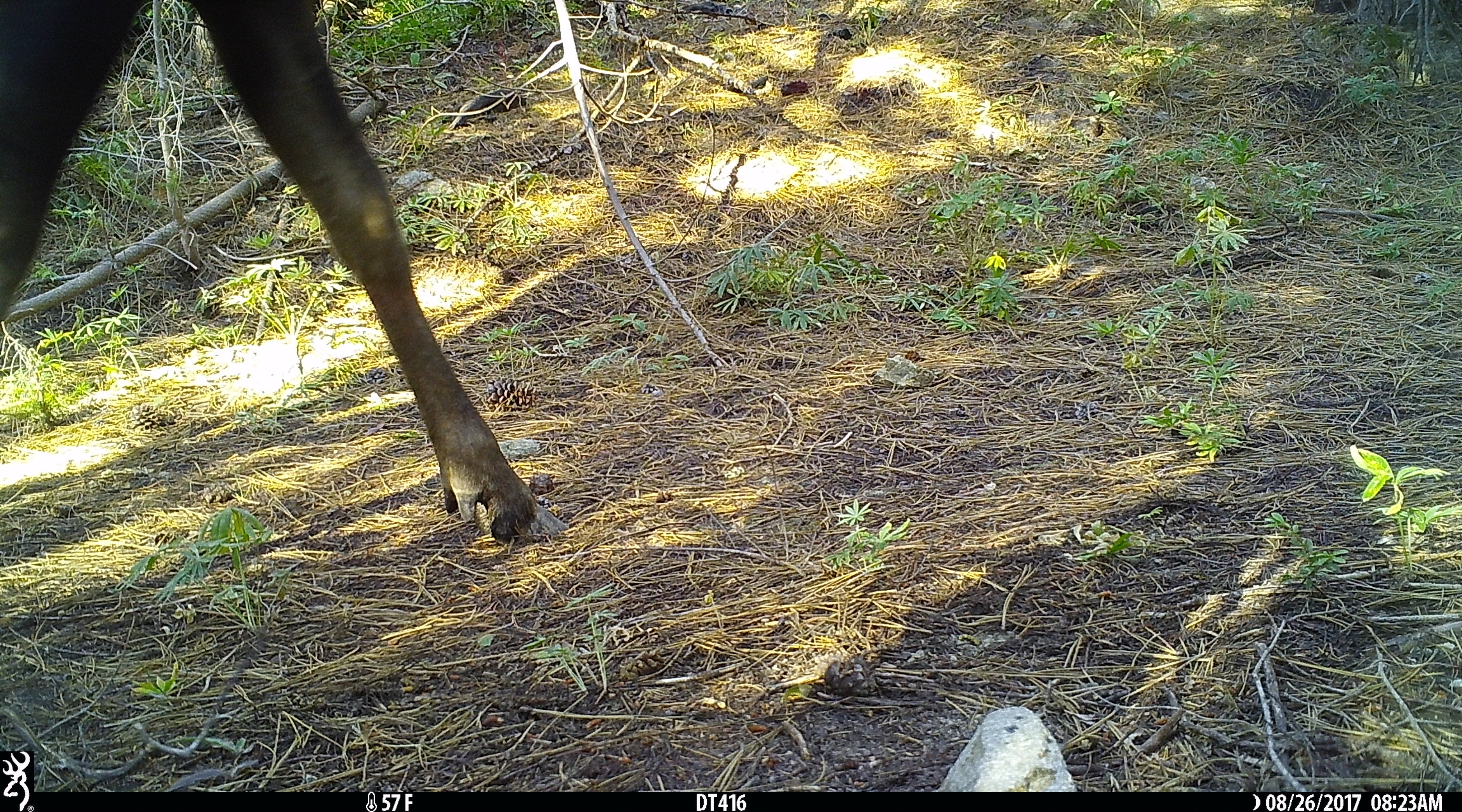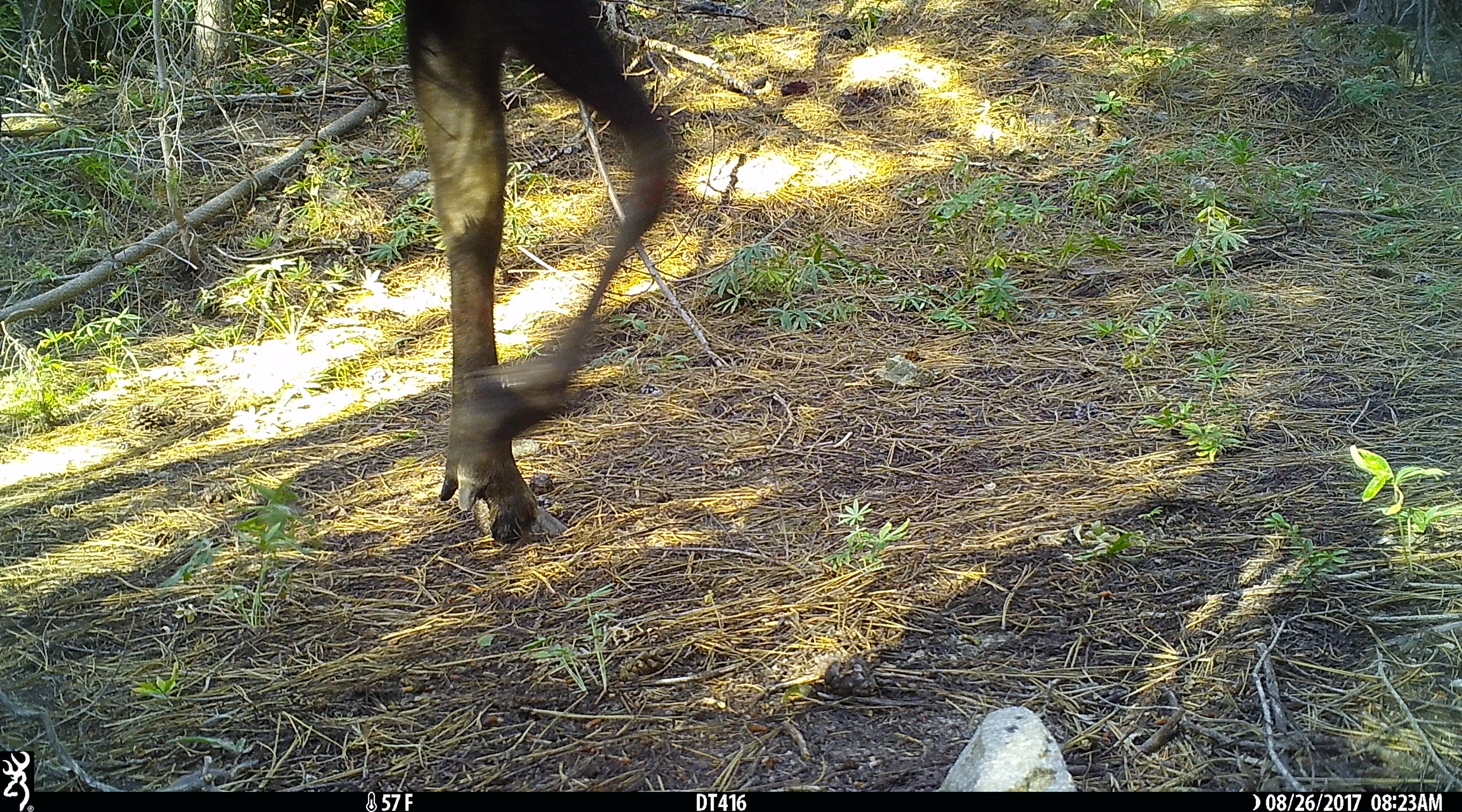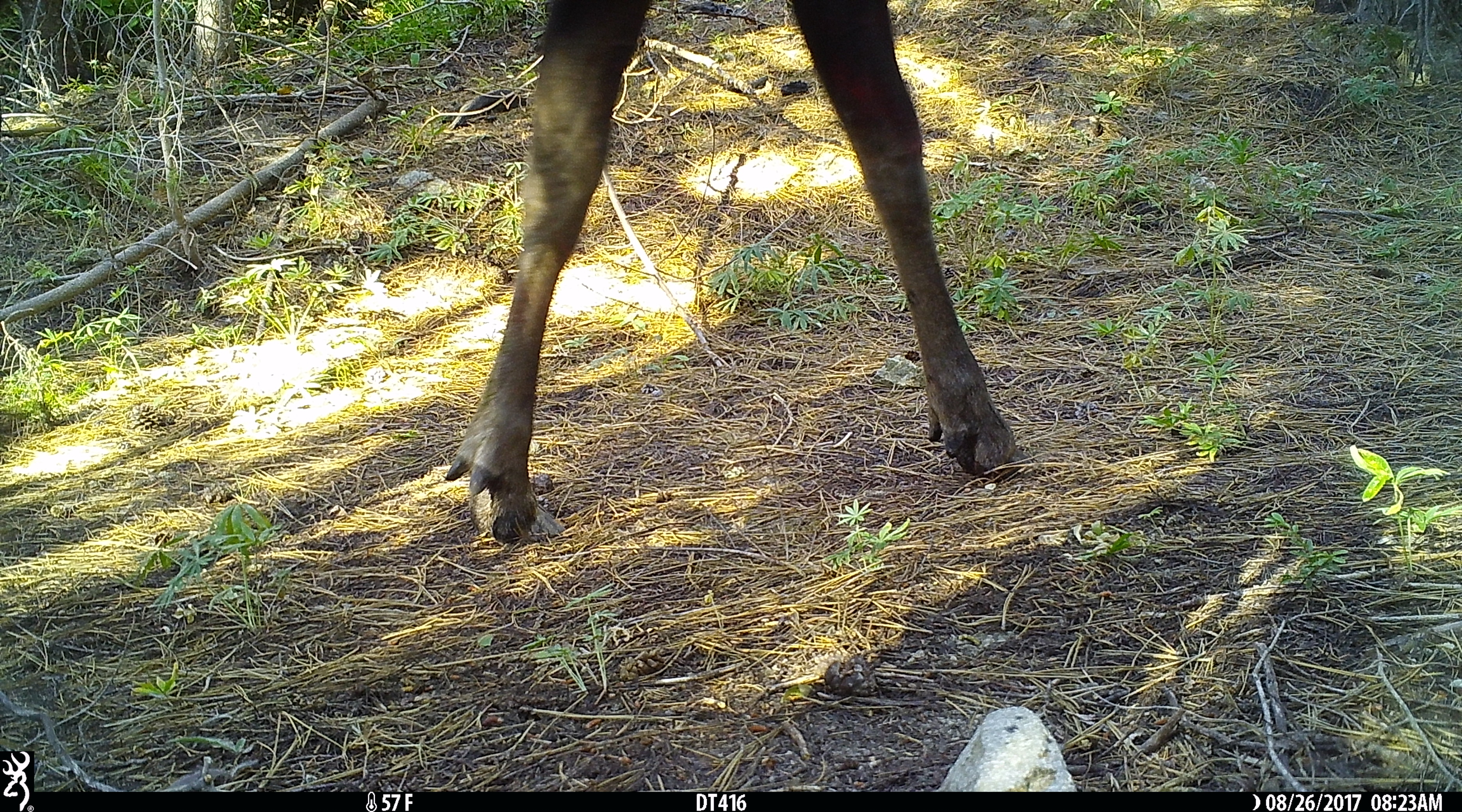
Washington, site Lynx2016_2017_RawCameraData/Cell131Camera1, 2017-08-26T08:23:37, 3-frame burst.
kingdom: Animalia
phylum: Chordata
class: Mammalia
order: Artiodactyla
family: Cervidae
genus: Alces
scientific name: Alces alces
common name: moose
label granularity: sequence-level